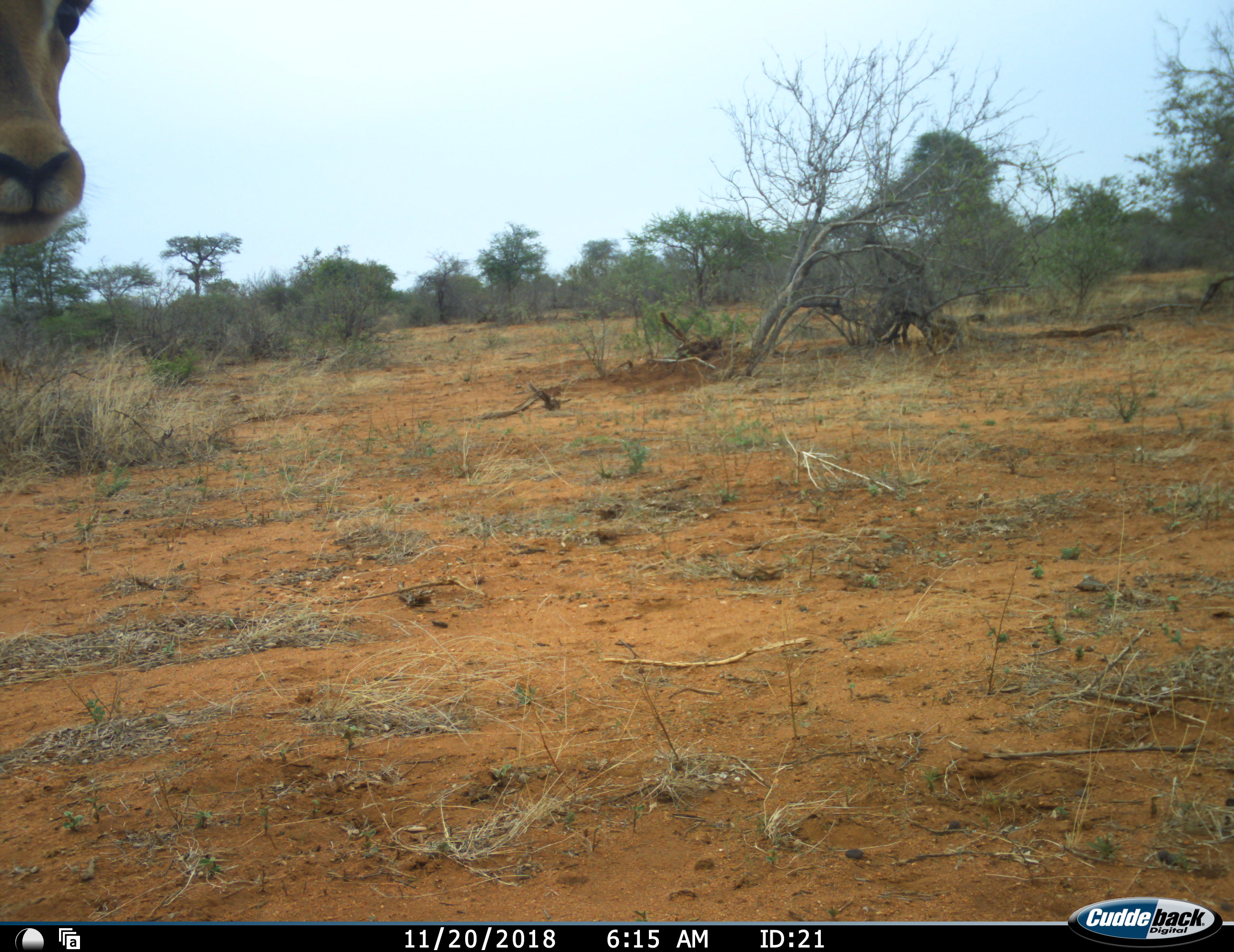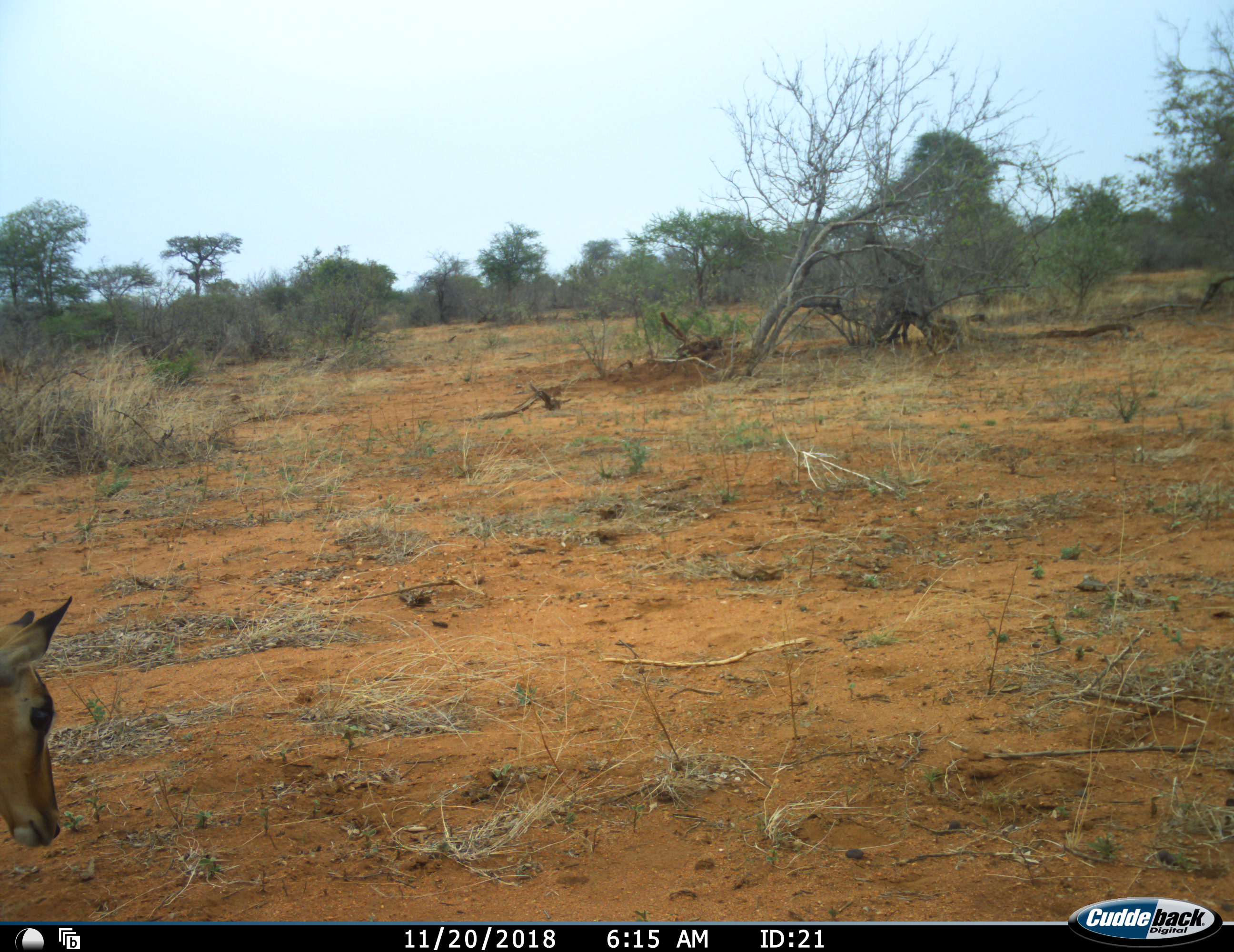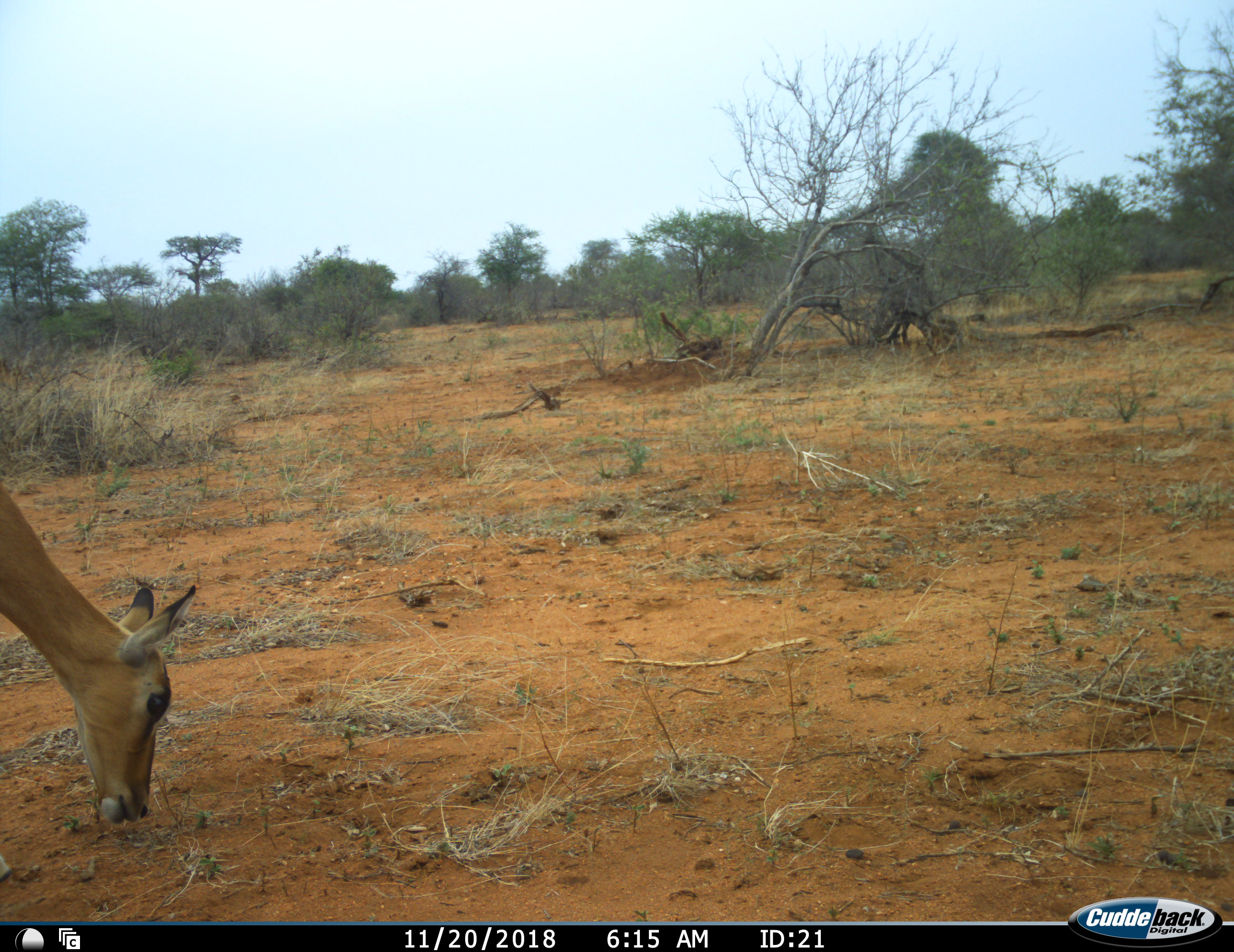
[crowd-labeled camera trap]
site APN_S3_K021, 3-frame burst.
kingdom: Animalia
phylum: Chordata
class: Mammalia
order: Artiodactyla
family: Bovidae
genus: Aepyceros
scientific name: Aepyceros melampus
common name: impala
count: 1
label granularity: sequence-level